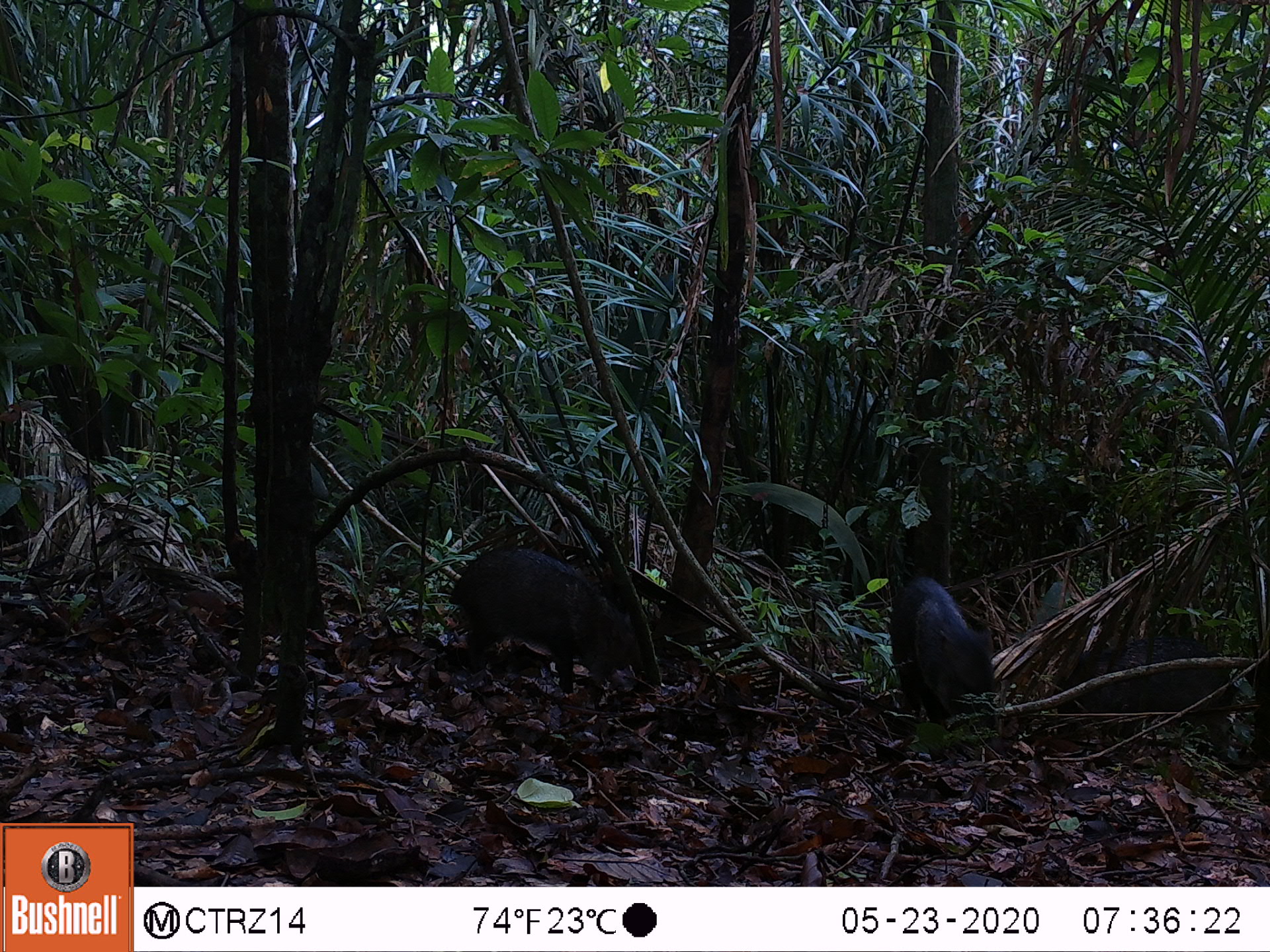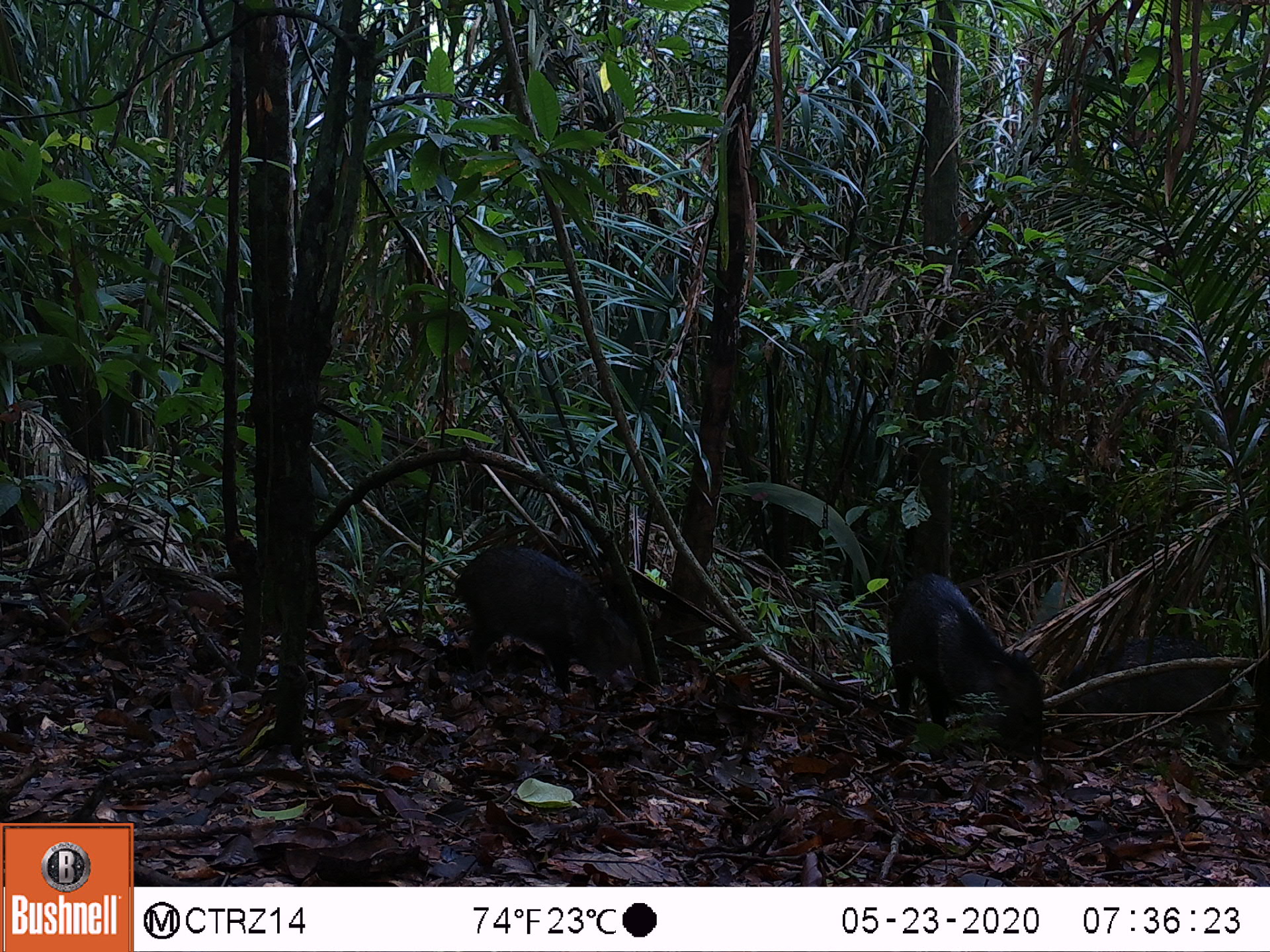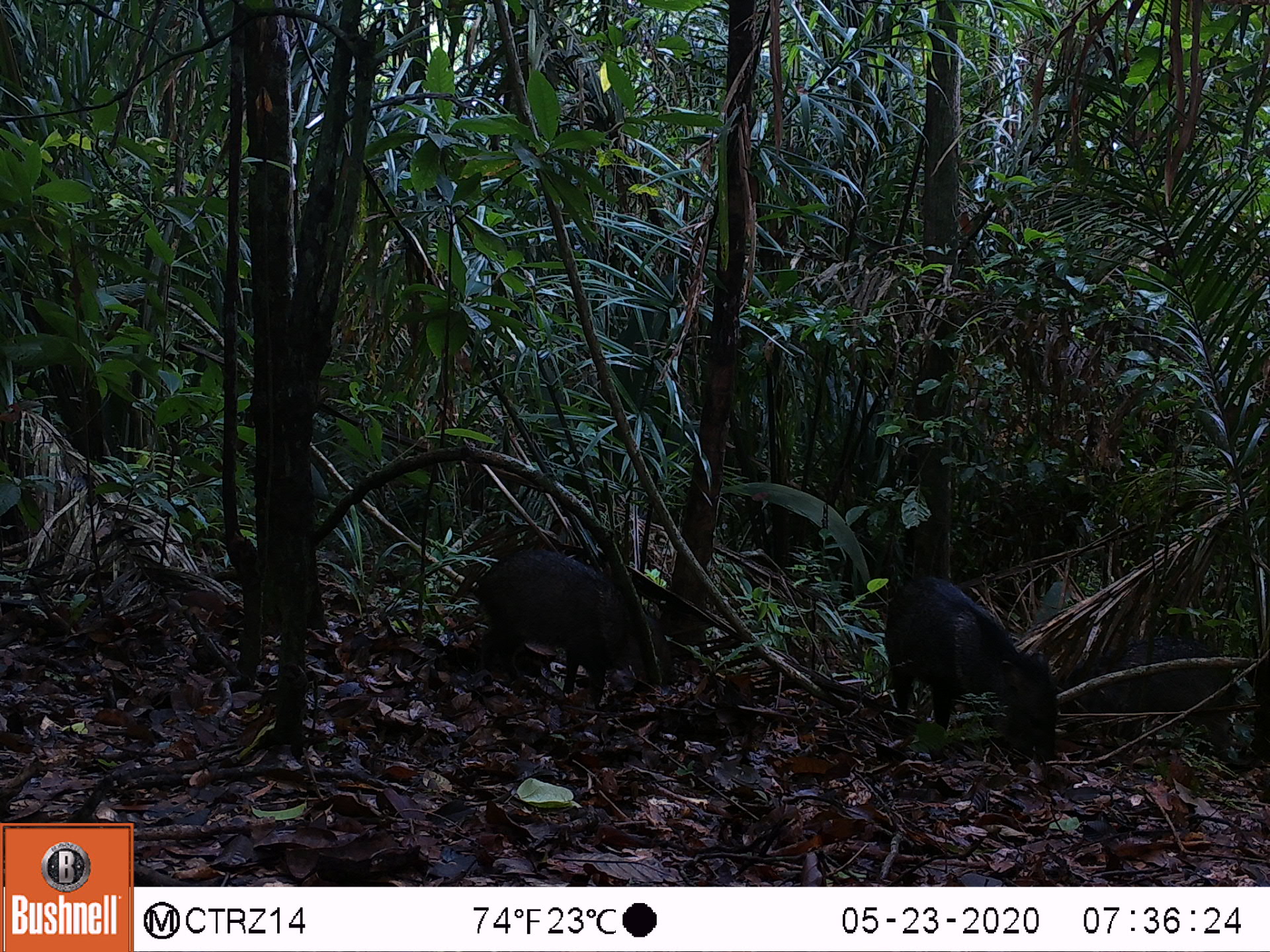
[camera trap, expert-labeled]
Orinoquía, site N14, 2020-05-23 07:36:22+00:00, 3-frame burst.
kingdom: Animalia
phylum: Chordata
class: Mammalia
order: Artiodactyla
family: Tayassuidae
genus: Pecari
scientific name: Pecari tajacu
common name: collared peccary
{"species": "collared peccary (Pecari tajacu)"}